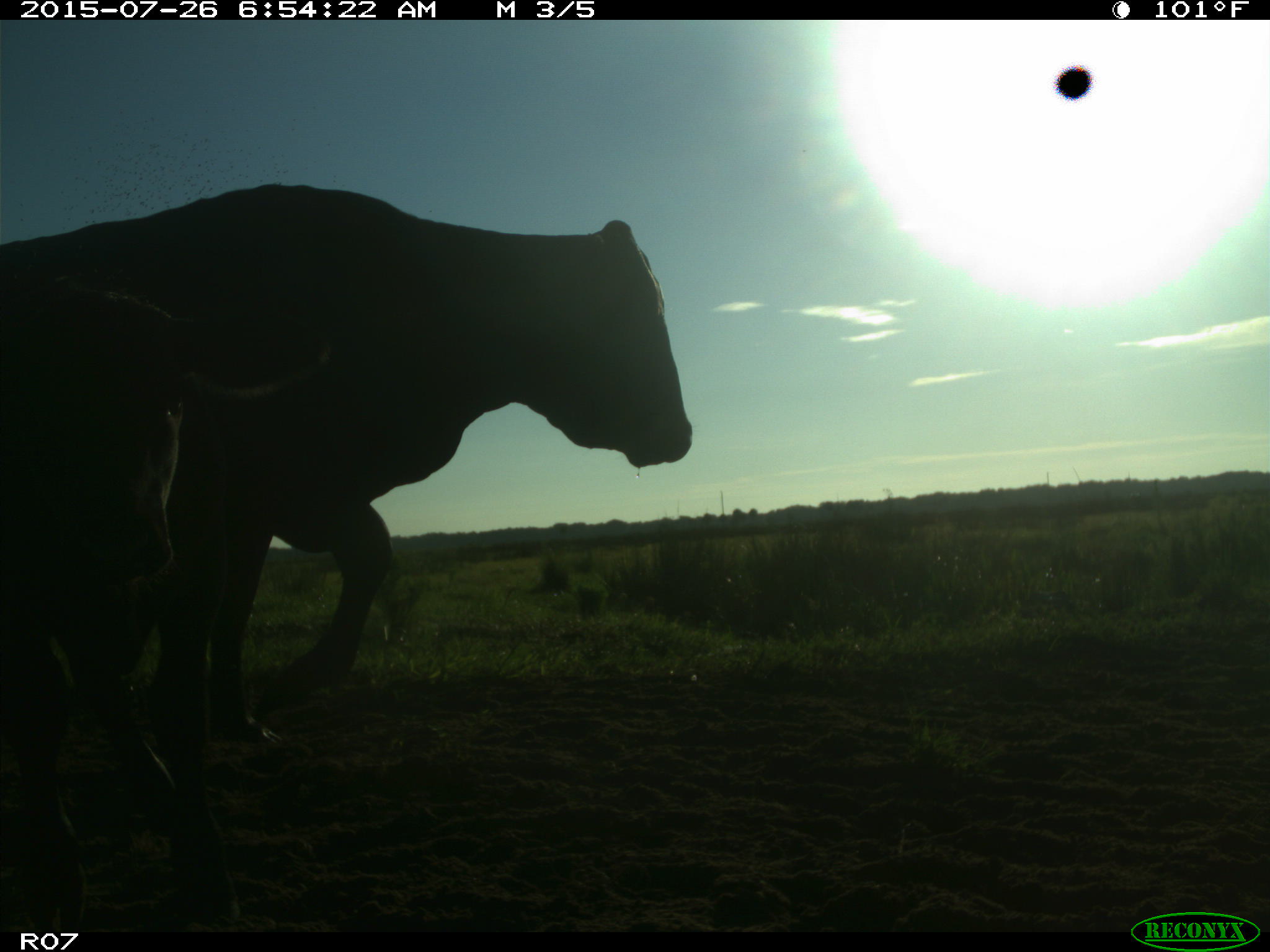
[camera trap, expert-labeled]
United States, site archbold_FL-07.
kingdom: Animalia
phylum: Chordata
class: Mammalia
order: Artiodactyla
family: Bovidae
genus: Bos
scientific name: Bos taurus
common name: domestic cow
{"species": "Bos taurus (domestic cow)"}